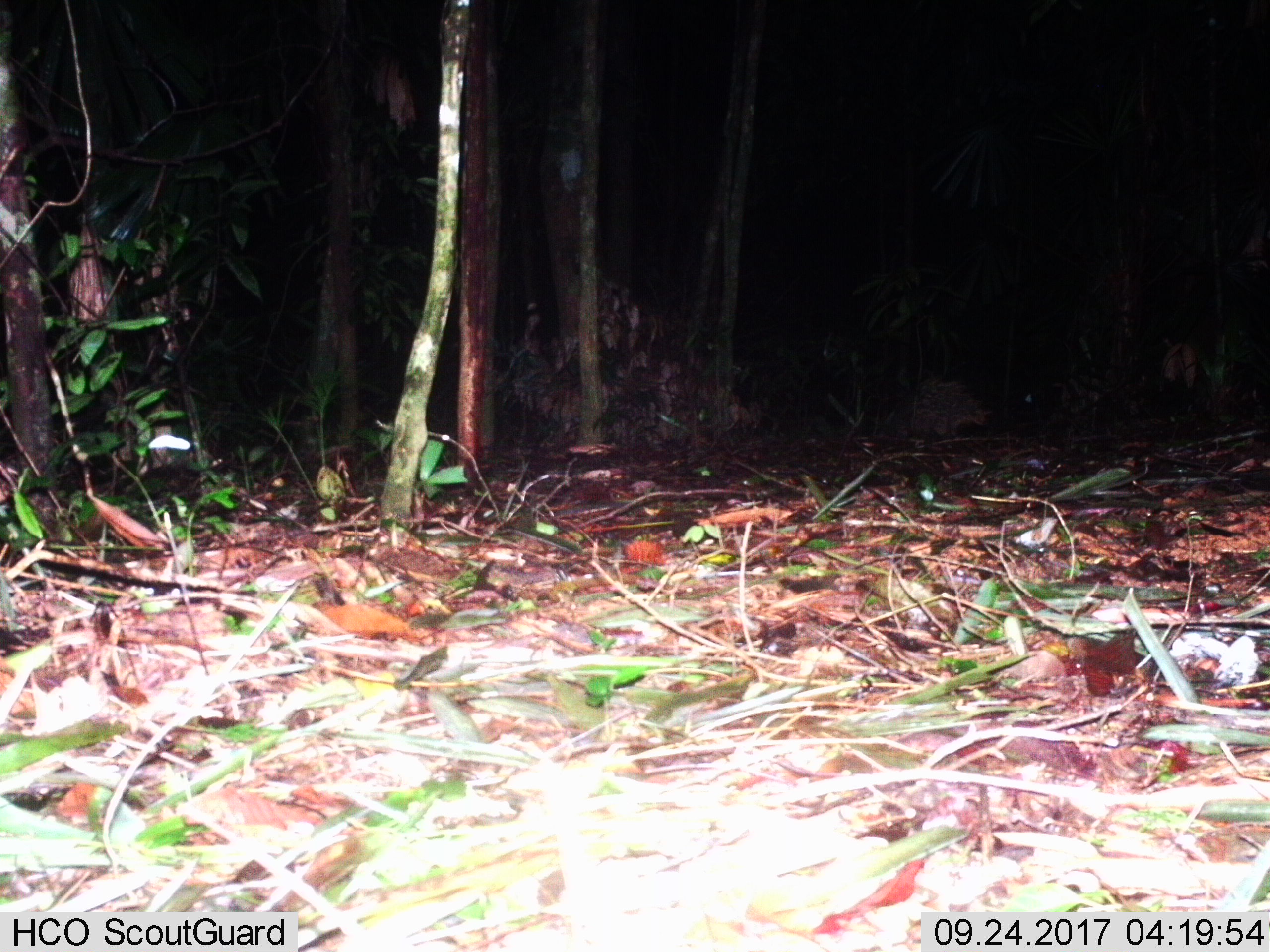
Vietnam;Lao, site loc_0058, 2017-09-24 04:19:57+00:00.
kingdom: Animalia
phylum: Chordata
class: Mammalia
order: Rodentia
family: Hystricidae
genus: Hystrix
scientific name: Hystrix brachyura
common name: malayan porcupine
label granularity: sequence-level